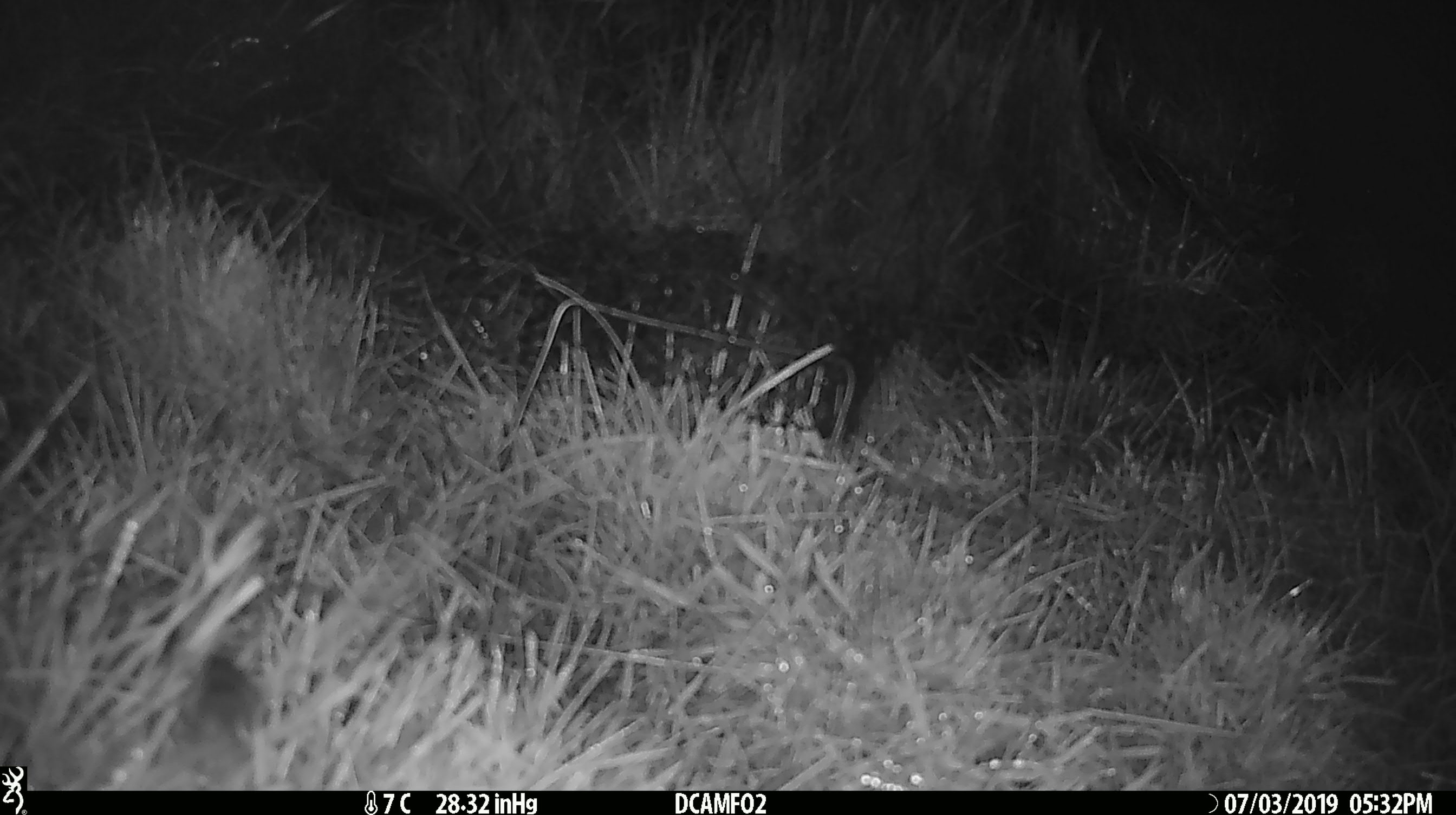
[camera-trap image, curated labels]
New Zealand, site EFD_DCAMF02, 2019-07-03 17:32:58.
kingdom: Animalia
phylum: Chordata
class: Mammalia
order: Rodentia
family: Muridae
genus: Mus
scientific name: Mus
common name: mouse